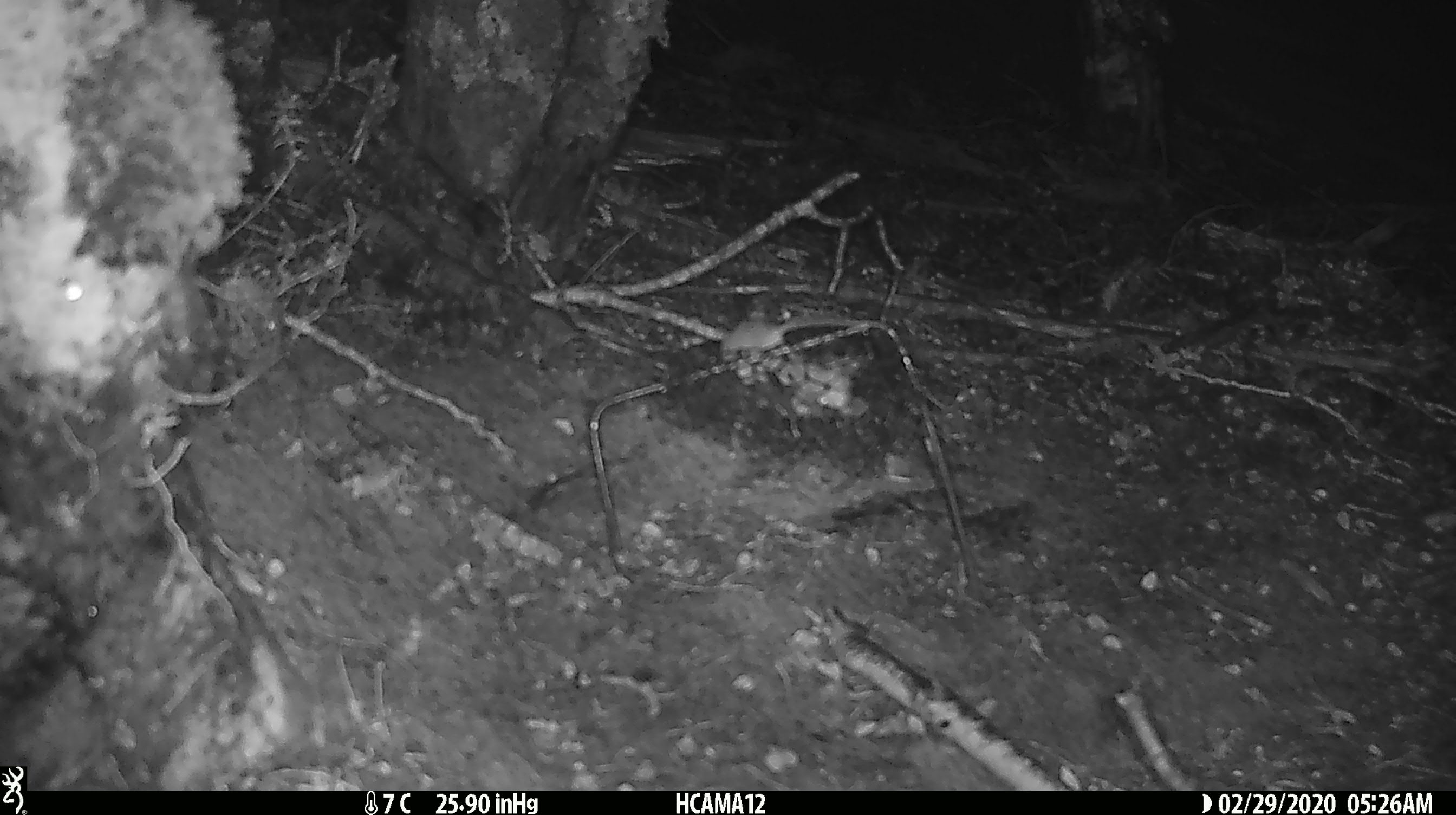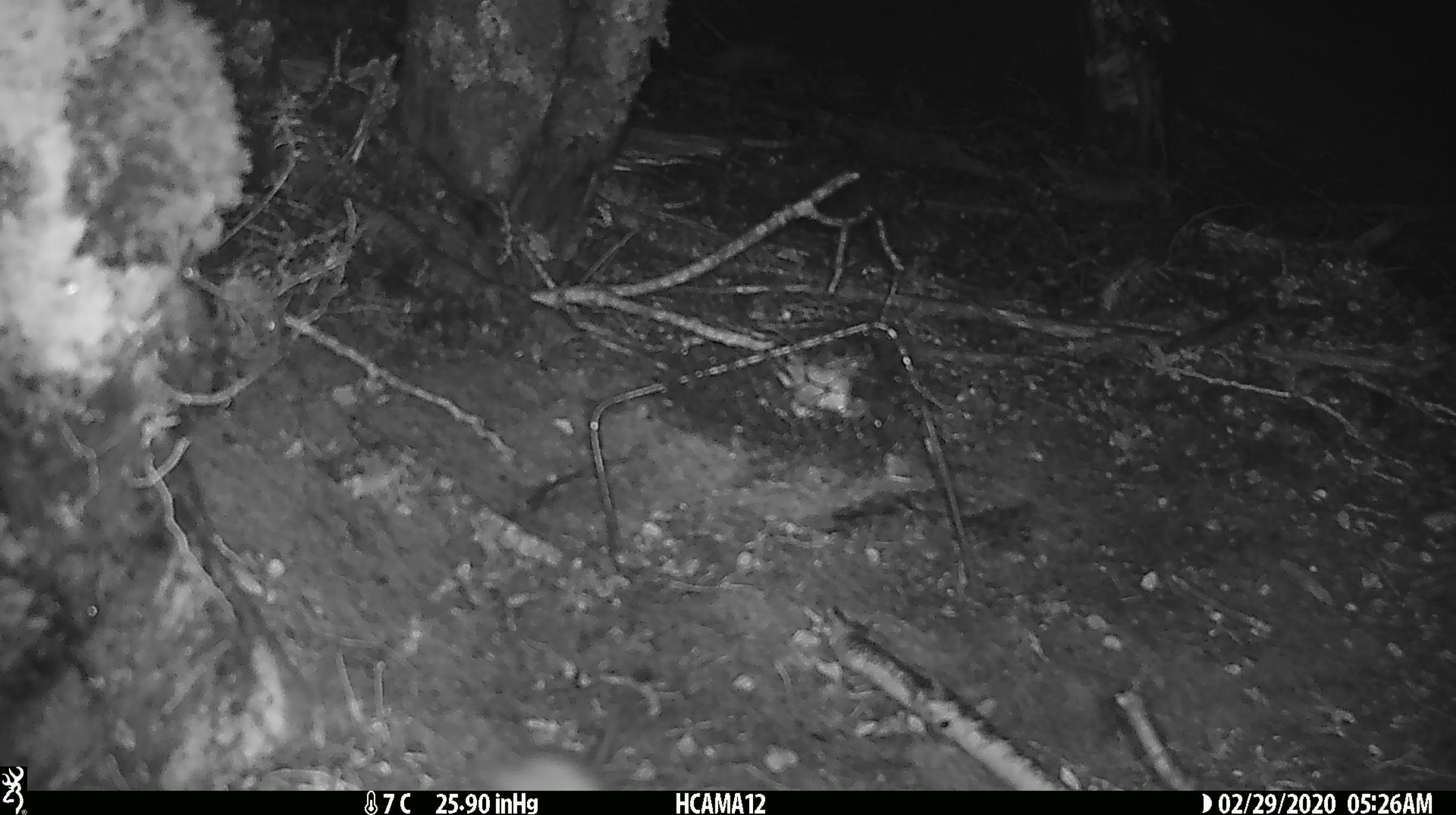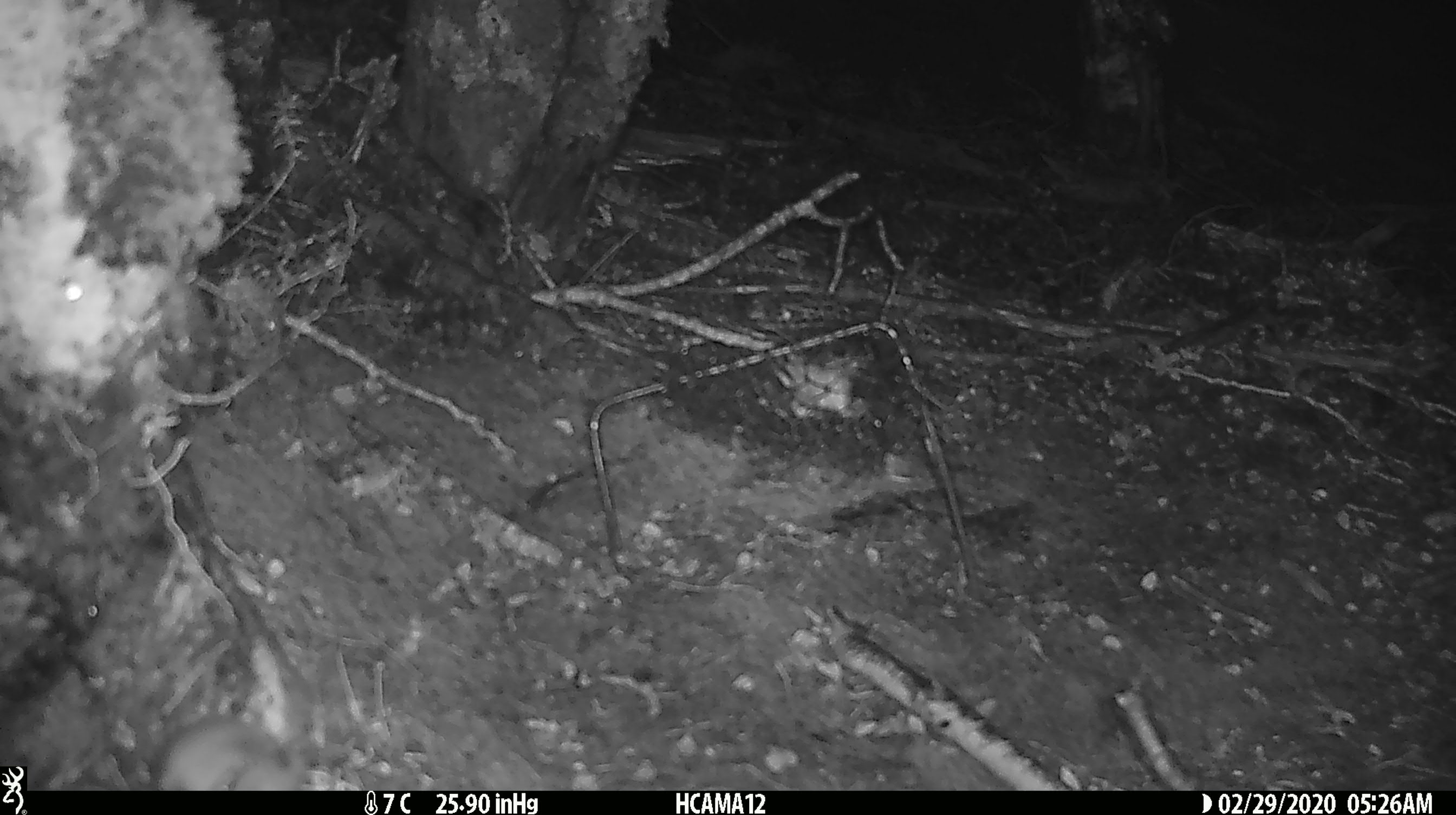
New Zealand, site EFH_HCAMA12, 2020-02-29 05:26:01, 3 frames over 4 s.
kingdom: Animalia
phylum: Chordata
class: Mammalia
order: Rodentia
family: Muridae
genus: Mus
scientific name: Mus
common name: mouse